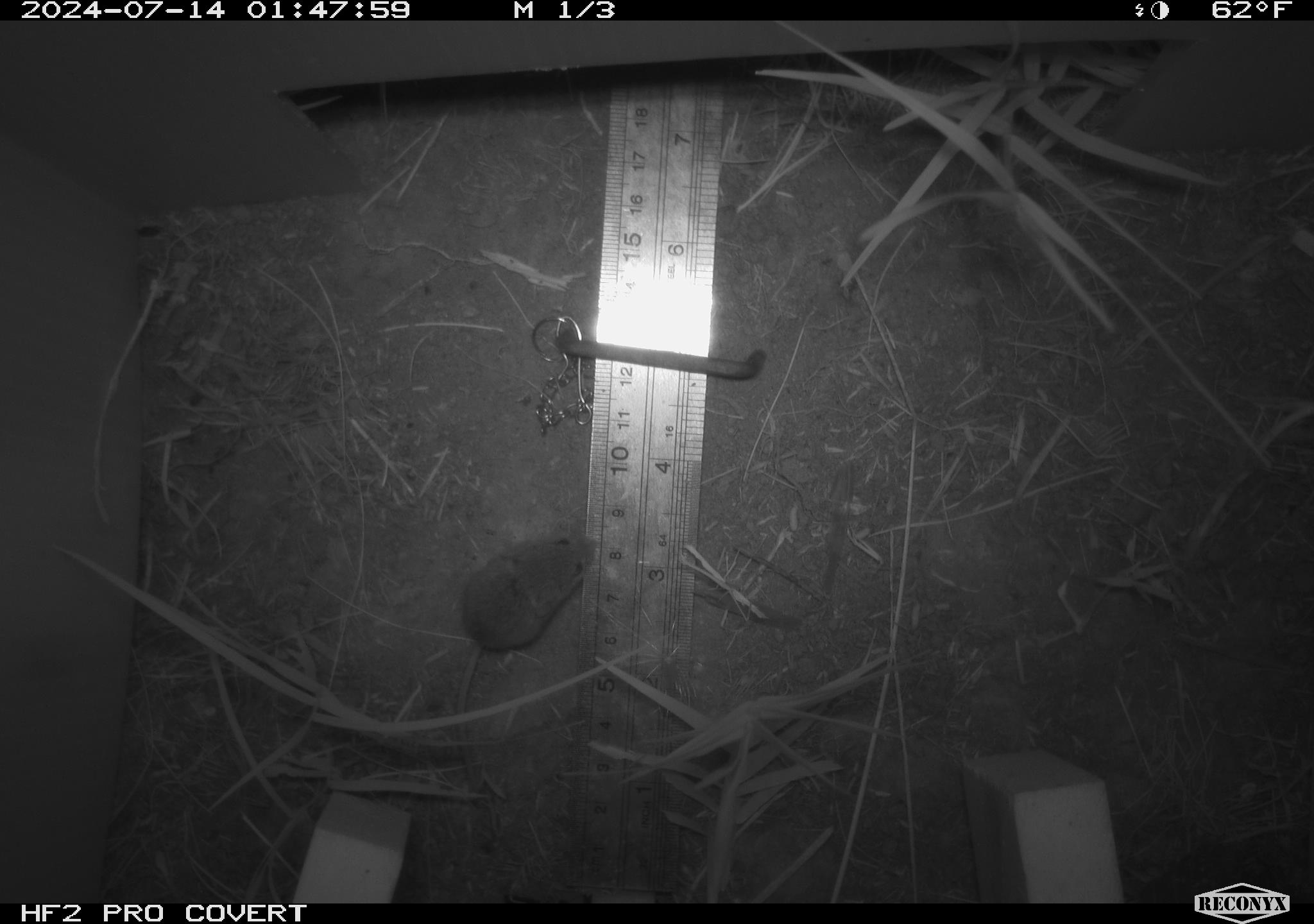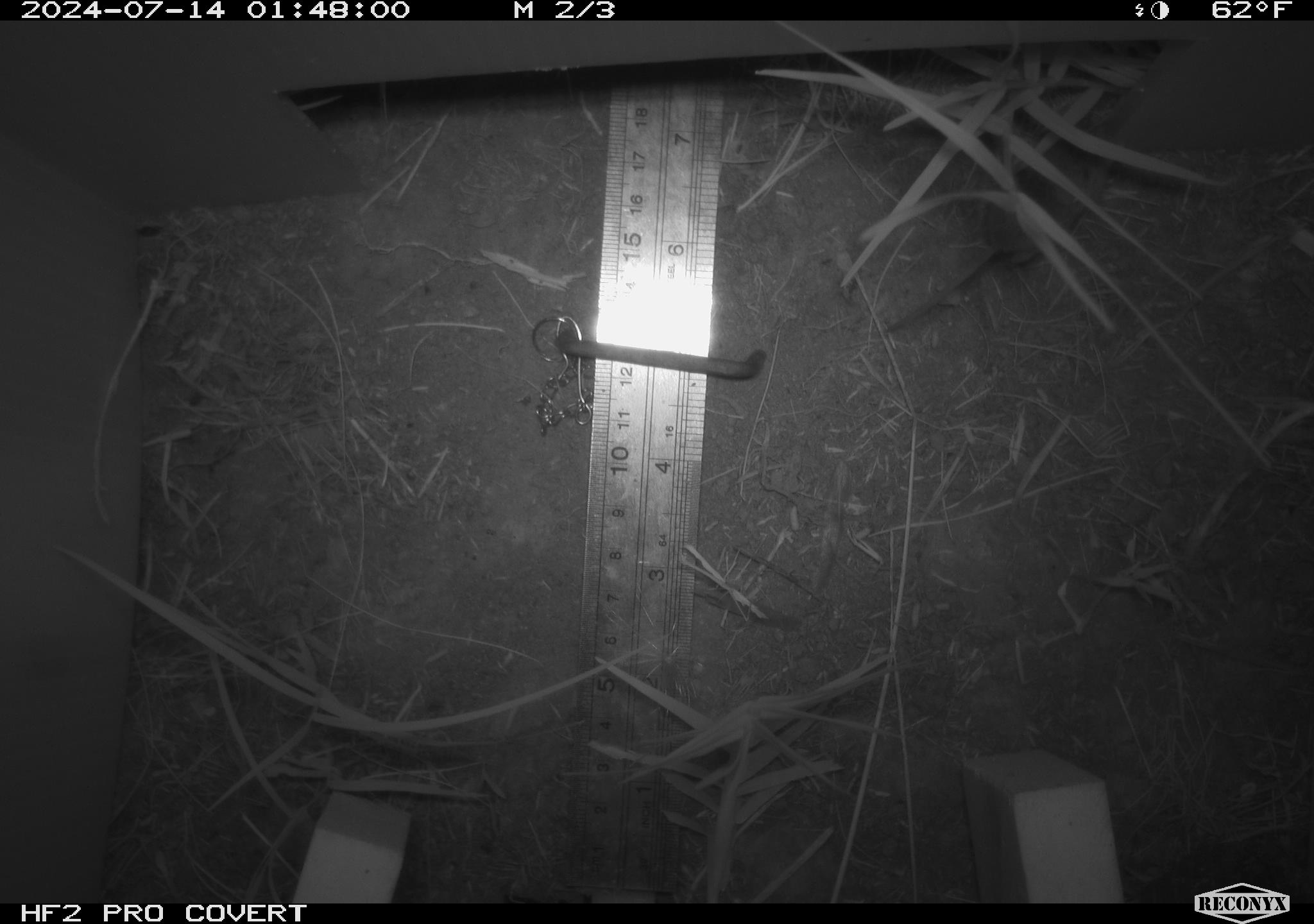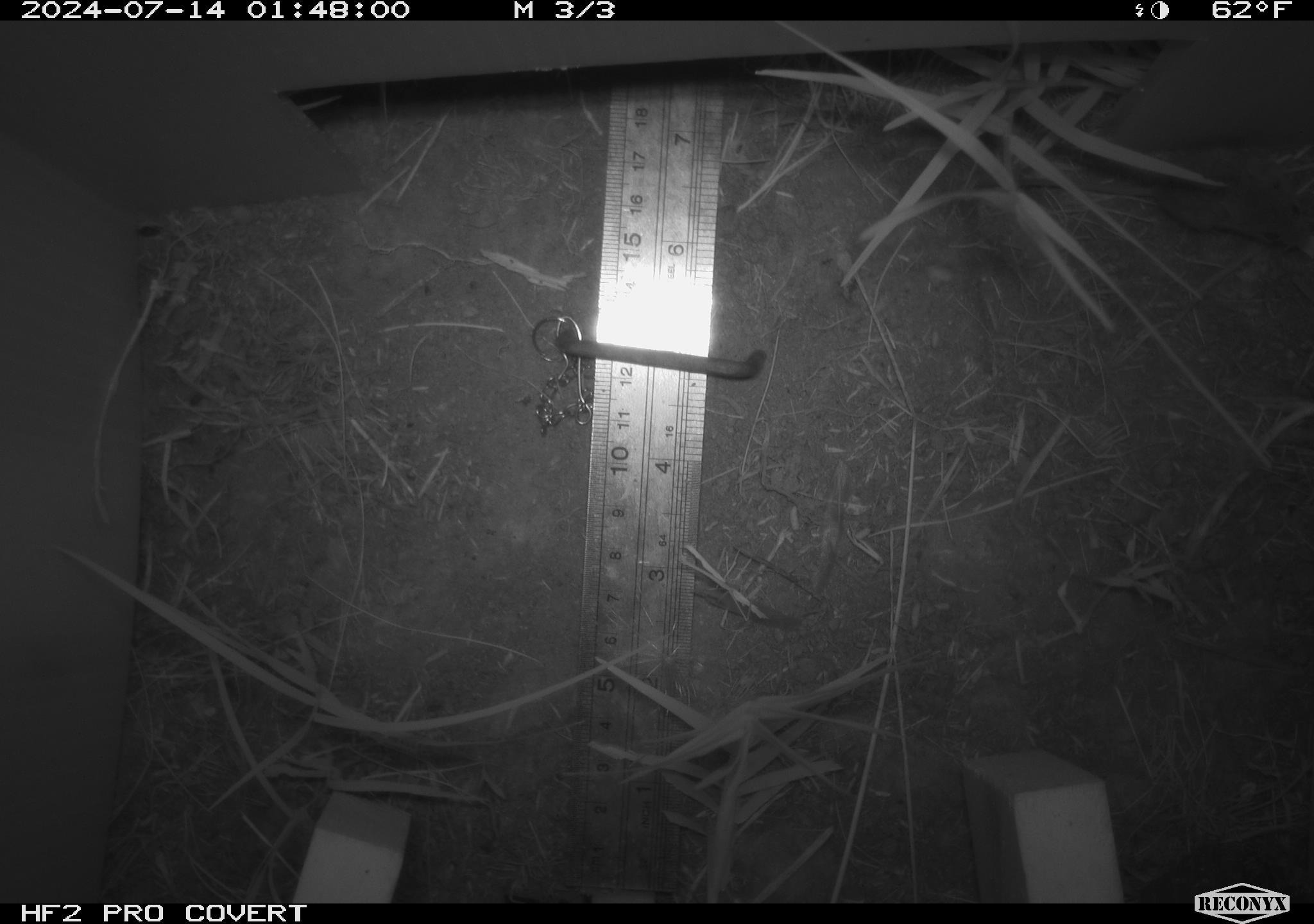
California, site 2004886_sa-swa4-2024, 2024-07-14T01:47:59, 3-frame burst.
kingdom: Animalia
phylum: Chordata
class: Mammalia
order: Rodentia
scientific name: Rodentia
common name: mouse species